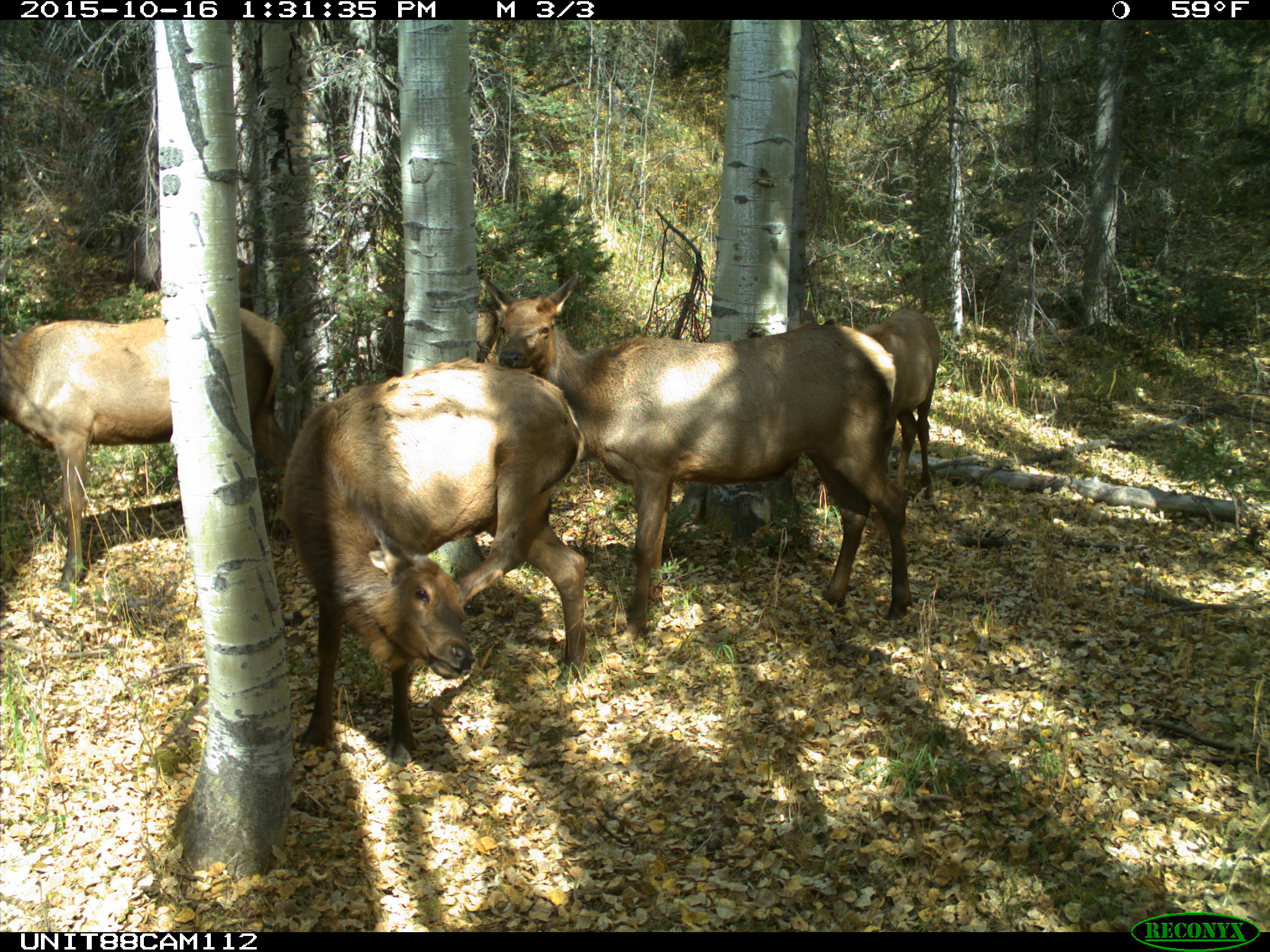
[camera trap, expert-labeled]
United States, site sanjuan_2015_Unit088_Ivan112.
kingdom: Animalia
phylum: Chordata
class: Mammalia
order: Artiodactyla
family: Cervidae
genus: Cervus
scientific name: Cervus elaphus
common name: red deer